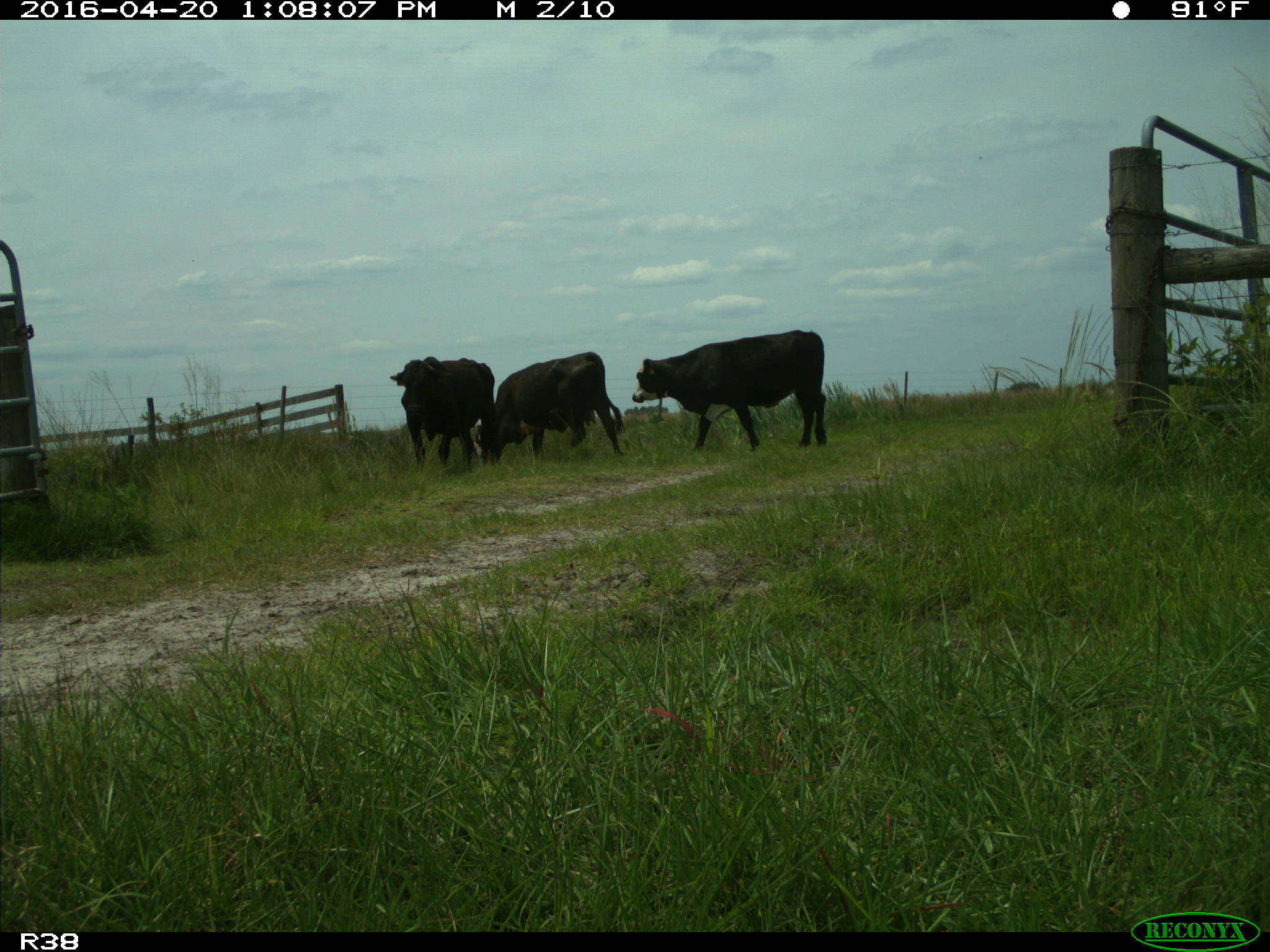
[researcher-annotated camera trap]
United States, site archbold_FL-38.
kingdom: Animalia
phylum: Chordata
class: Mammalia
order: Artiodactyla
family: Bovidae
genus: Bos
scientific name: Bos taurus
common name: domestic cow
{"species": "Bos taurus (domestic cow)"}